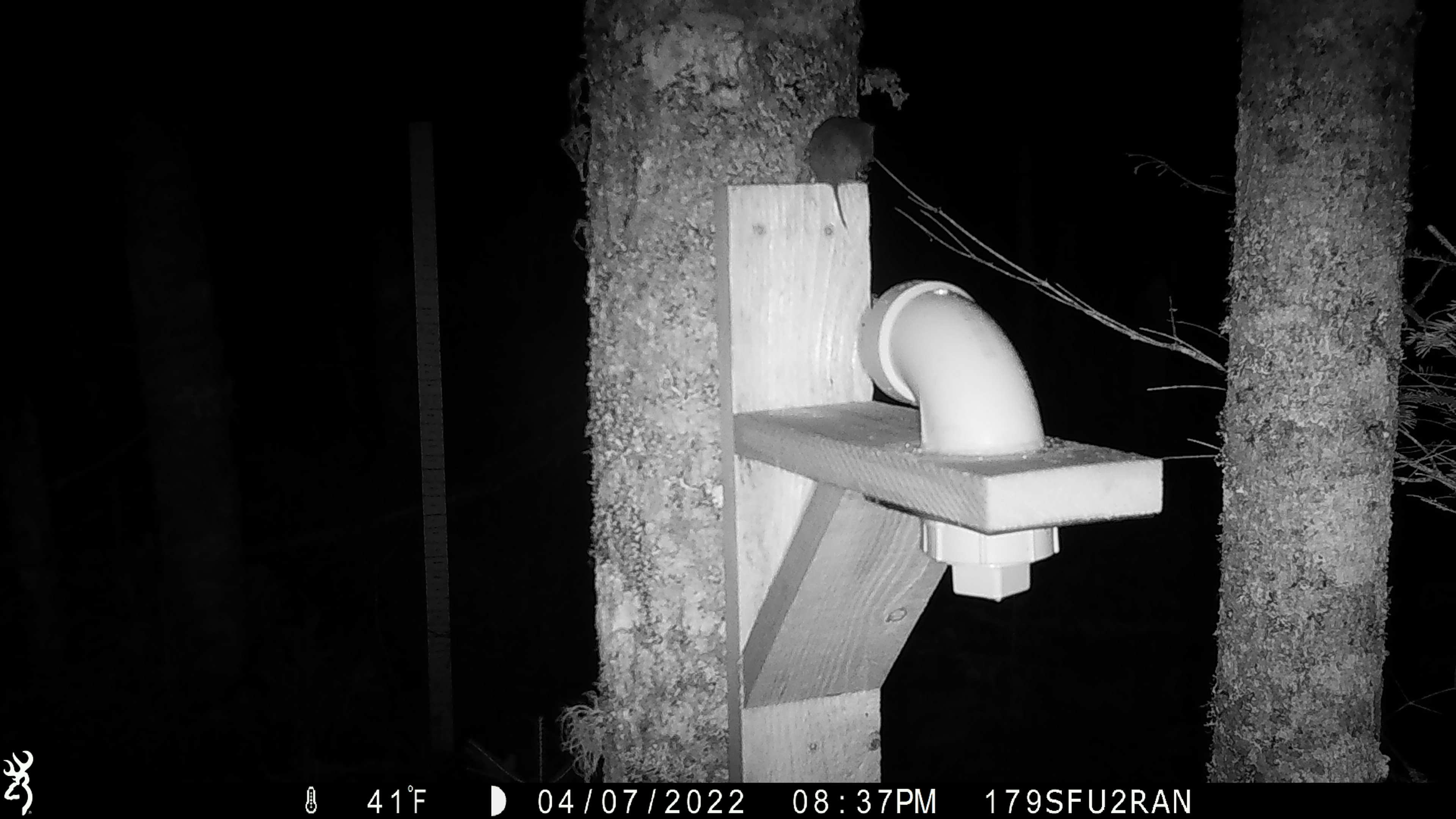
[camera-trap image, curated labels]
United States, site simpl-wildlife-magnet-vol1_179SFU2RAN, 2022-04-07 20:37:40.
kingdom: Animalia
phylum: Chordata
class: Mammalia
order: Rodentia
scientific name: Rodentia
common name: mouse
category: mouse sp.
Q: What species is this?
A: Mouse sp. (mouse) (Rodentia).